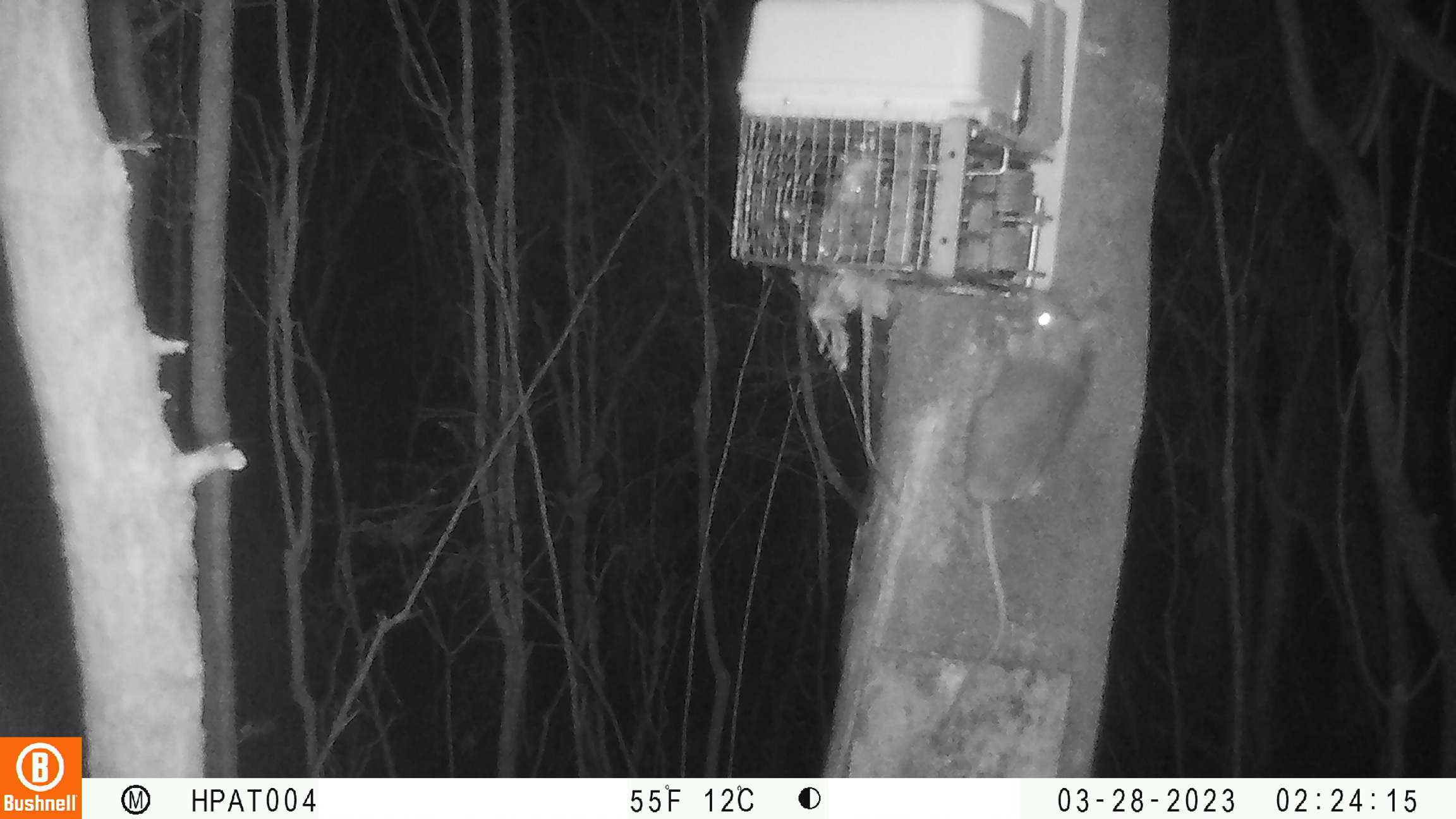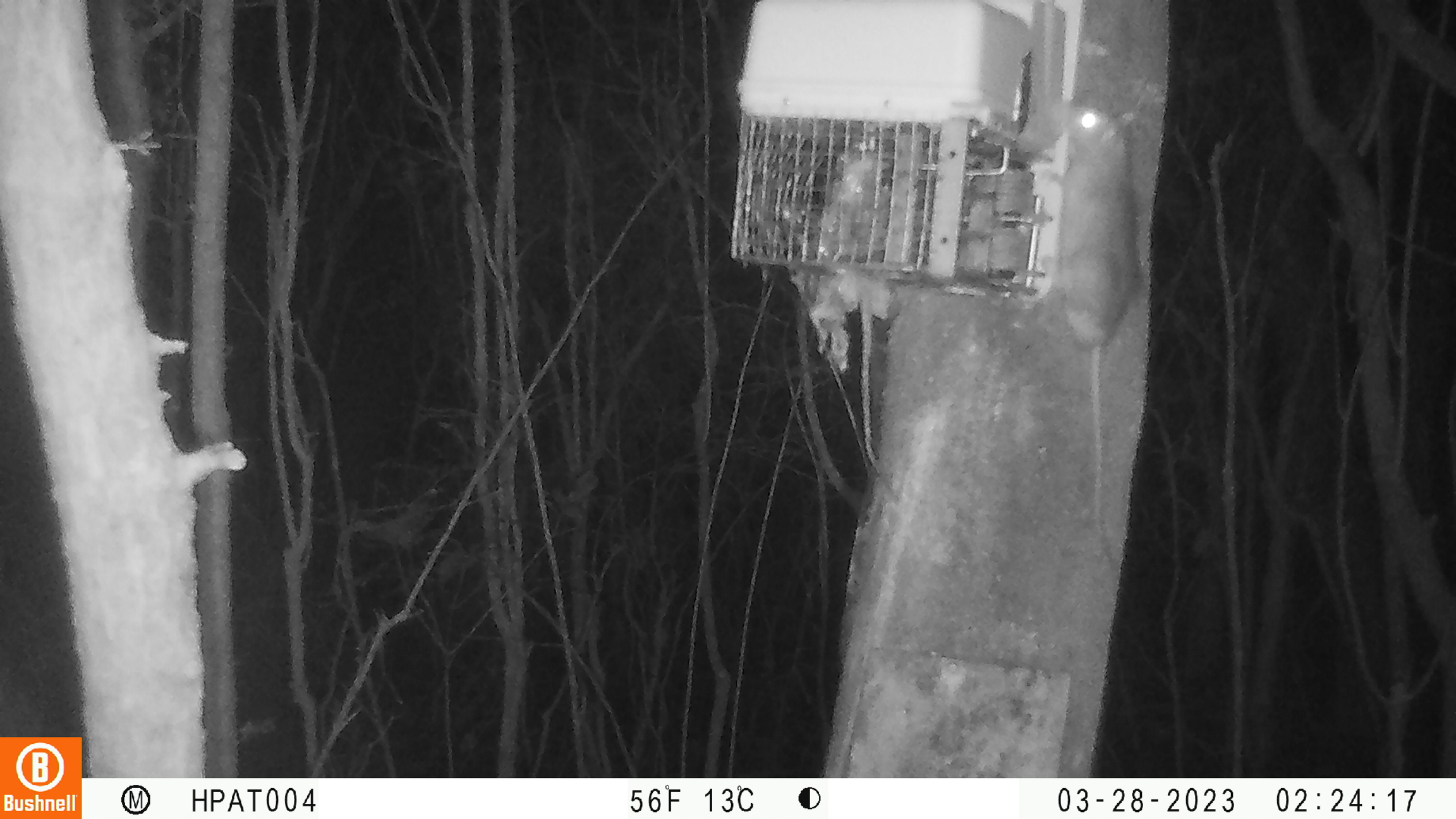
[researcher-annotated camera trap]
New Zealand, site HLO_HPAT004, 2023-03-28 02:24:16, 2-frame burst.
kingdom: Animalia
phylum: Chordata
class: Mammalia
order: Rodentia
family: Muridae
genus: Rattus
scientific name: Rattus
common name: rat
Rat (Rattus).